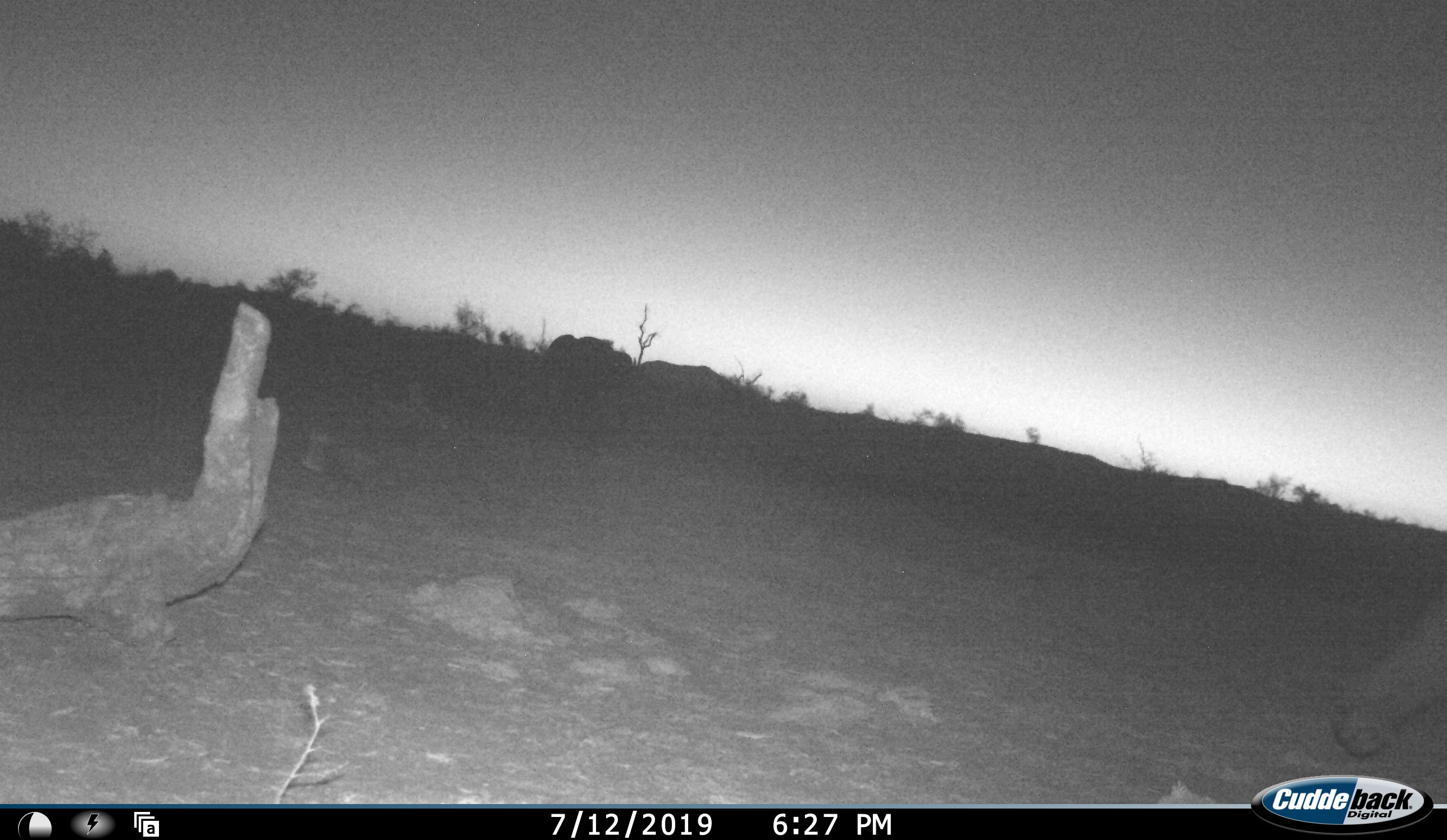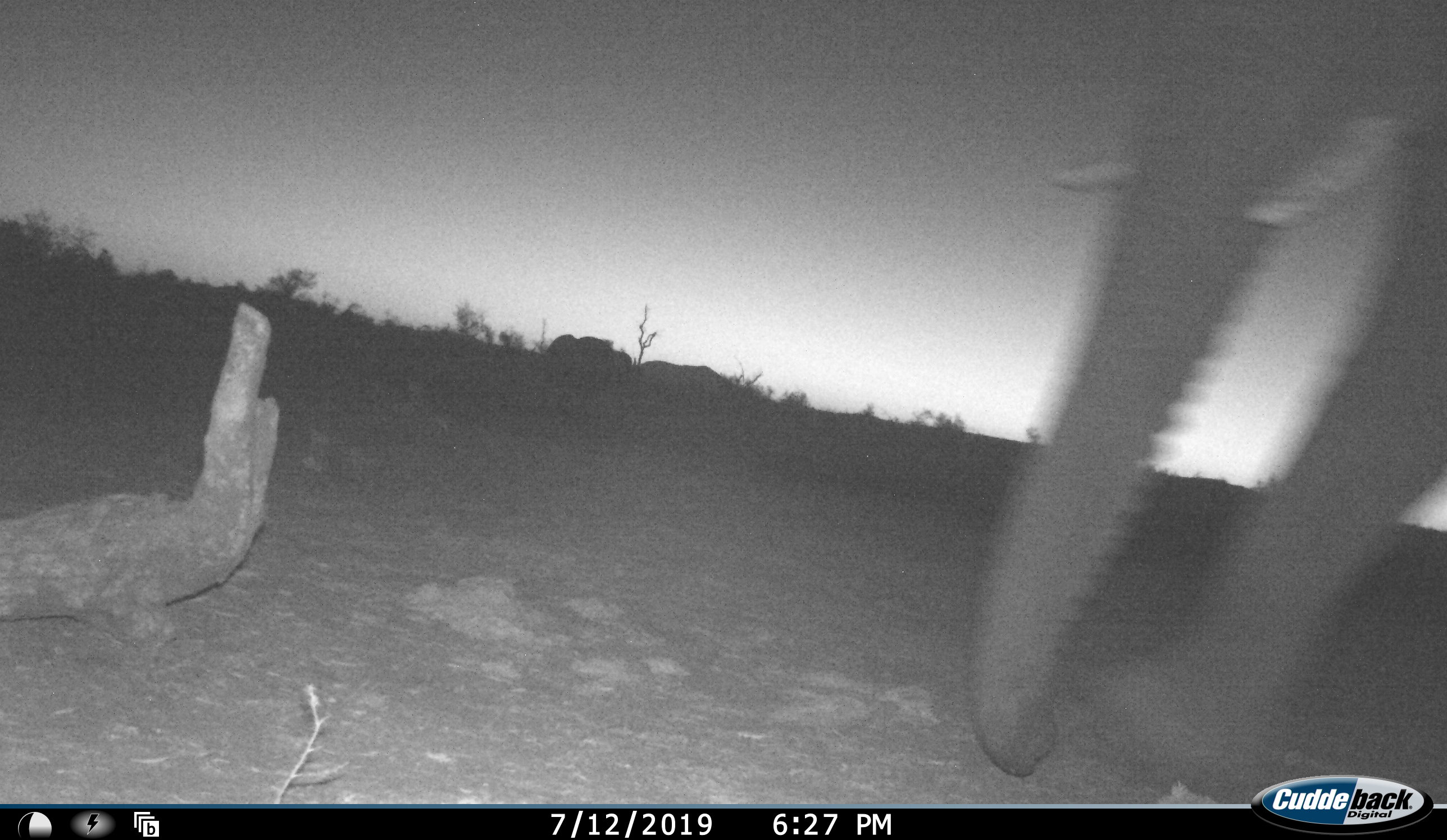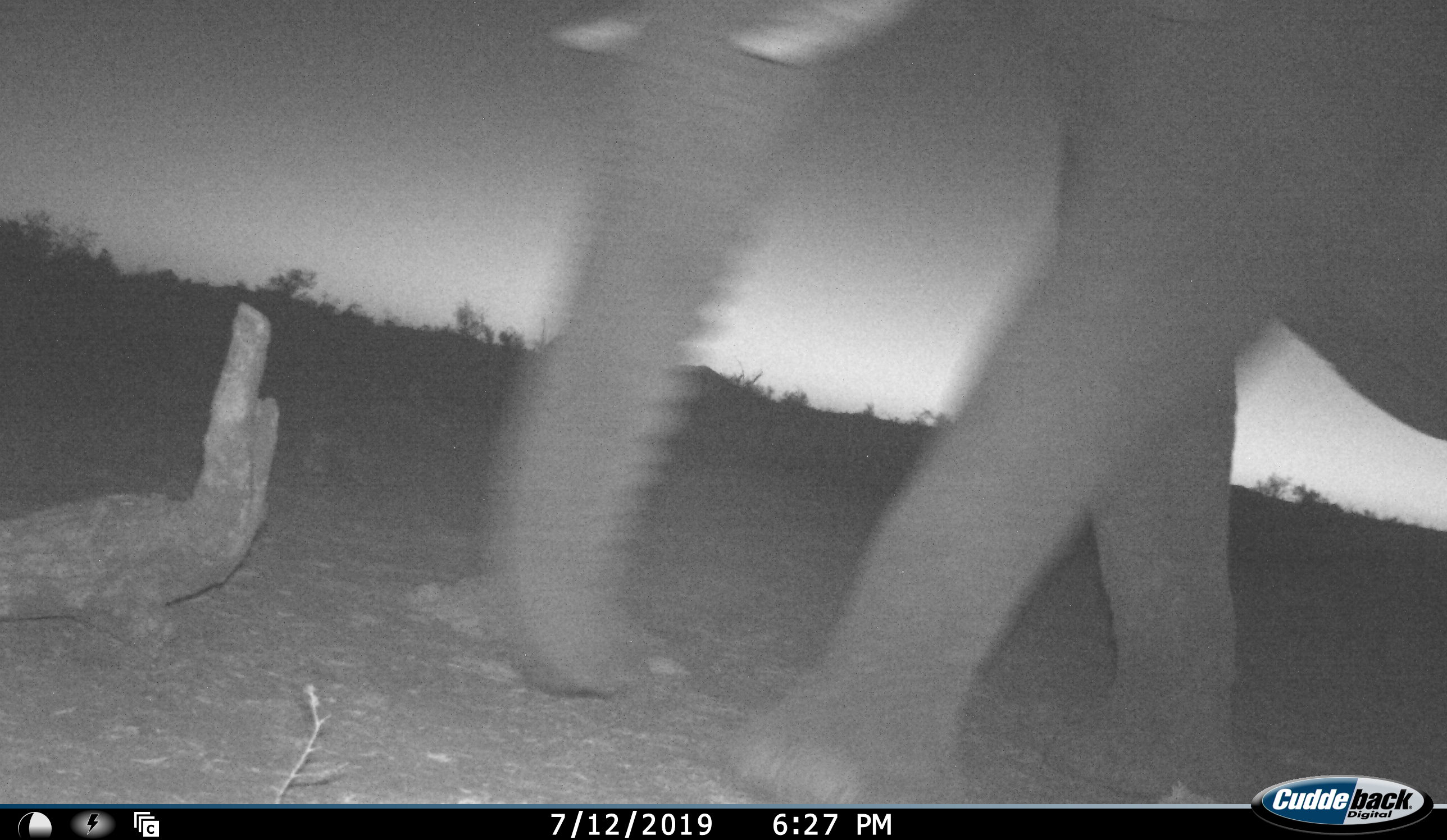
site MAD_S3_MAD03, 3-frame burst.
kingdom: Animalia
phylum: Chordata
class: Mammalia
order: Proboscidea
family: Elephantidae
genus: Loxodonta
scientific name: Loxodonta africana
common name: african bush elephant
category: elephant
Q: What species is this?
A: Elephant (african bush elephant) (Loxodonta africana).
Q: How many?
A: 1.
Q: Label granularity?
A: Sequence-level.